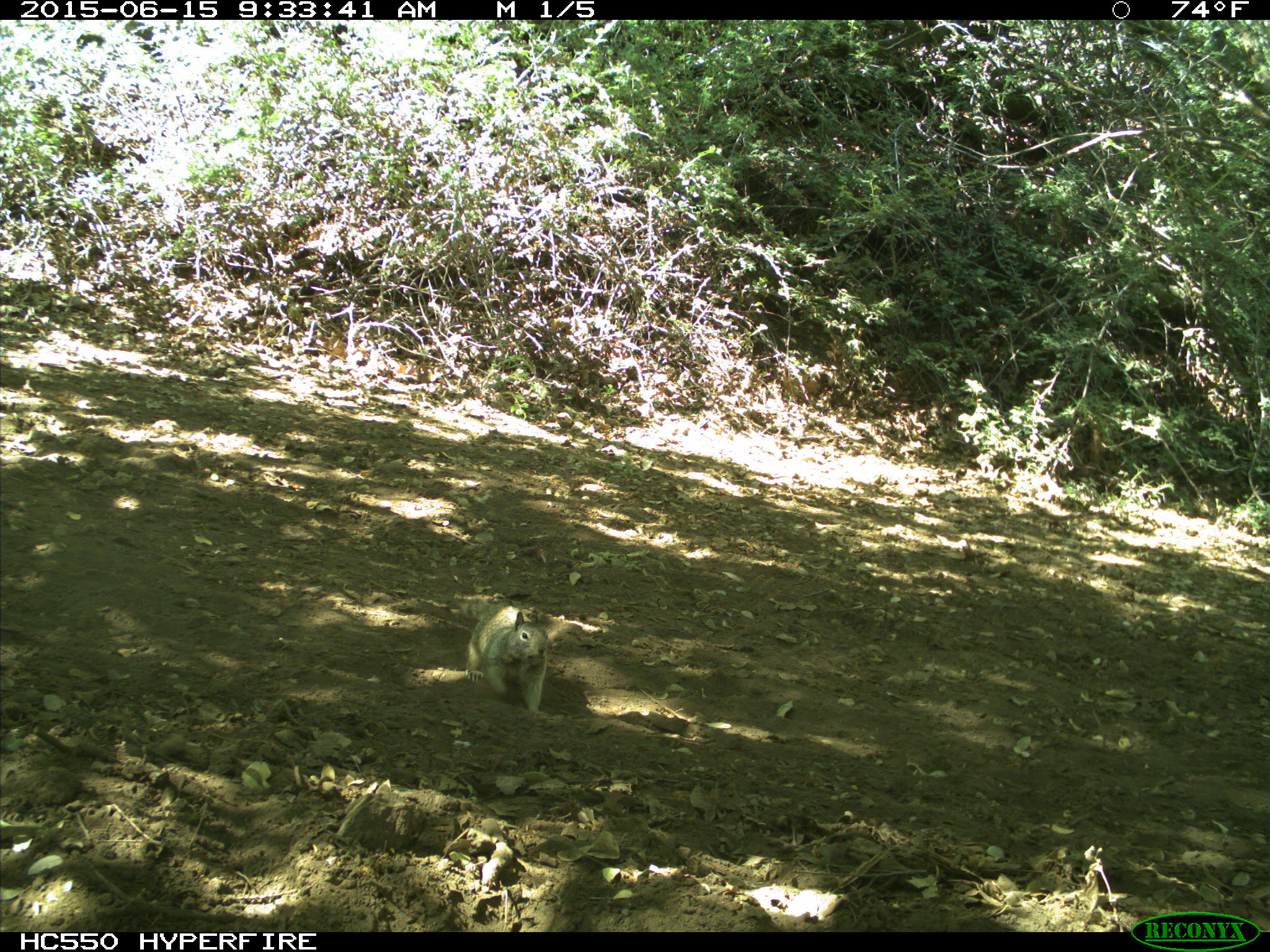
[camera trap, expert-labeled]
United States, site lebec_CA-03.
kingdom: Animalia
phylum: Chordata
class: Mammalia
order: Rodentia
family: Sciuridae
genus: Otospermophilus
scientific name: Otospermophilus beecheyi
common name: california ground squirrel